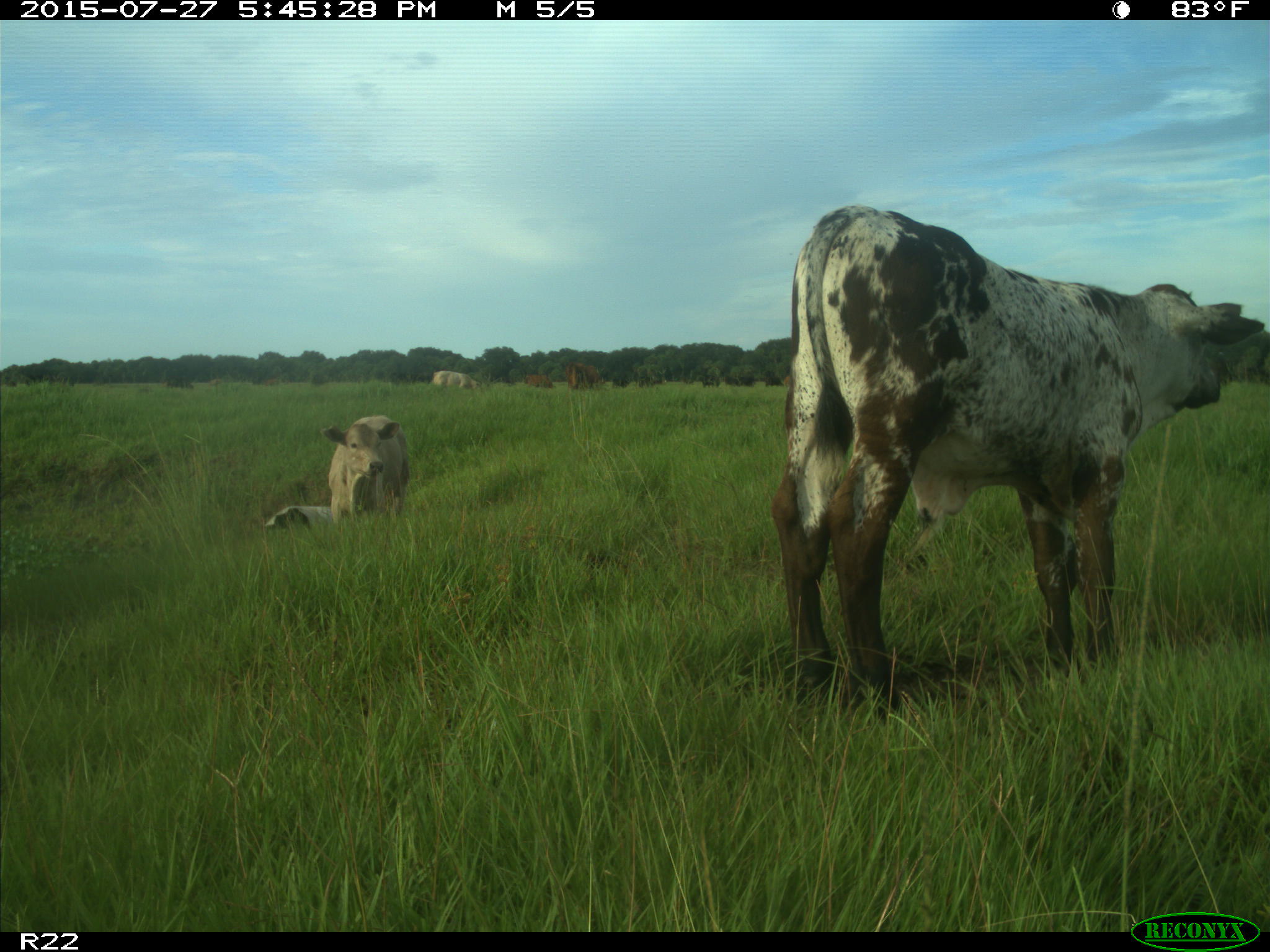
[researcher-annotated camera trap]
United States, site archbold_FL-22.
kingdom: Animalia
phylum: Chordata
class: Mammalia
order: Artiodactyla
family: Bovidae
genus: Bos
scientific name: Bos taurus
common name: domestic cow